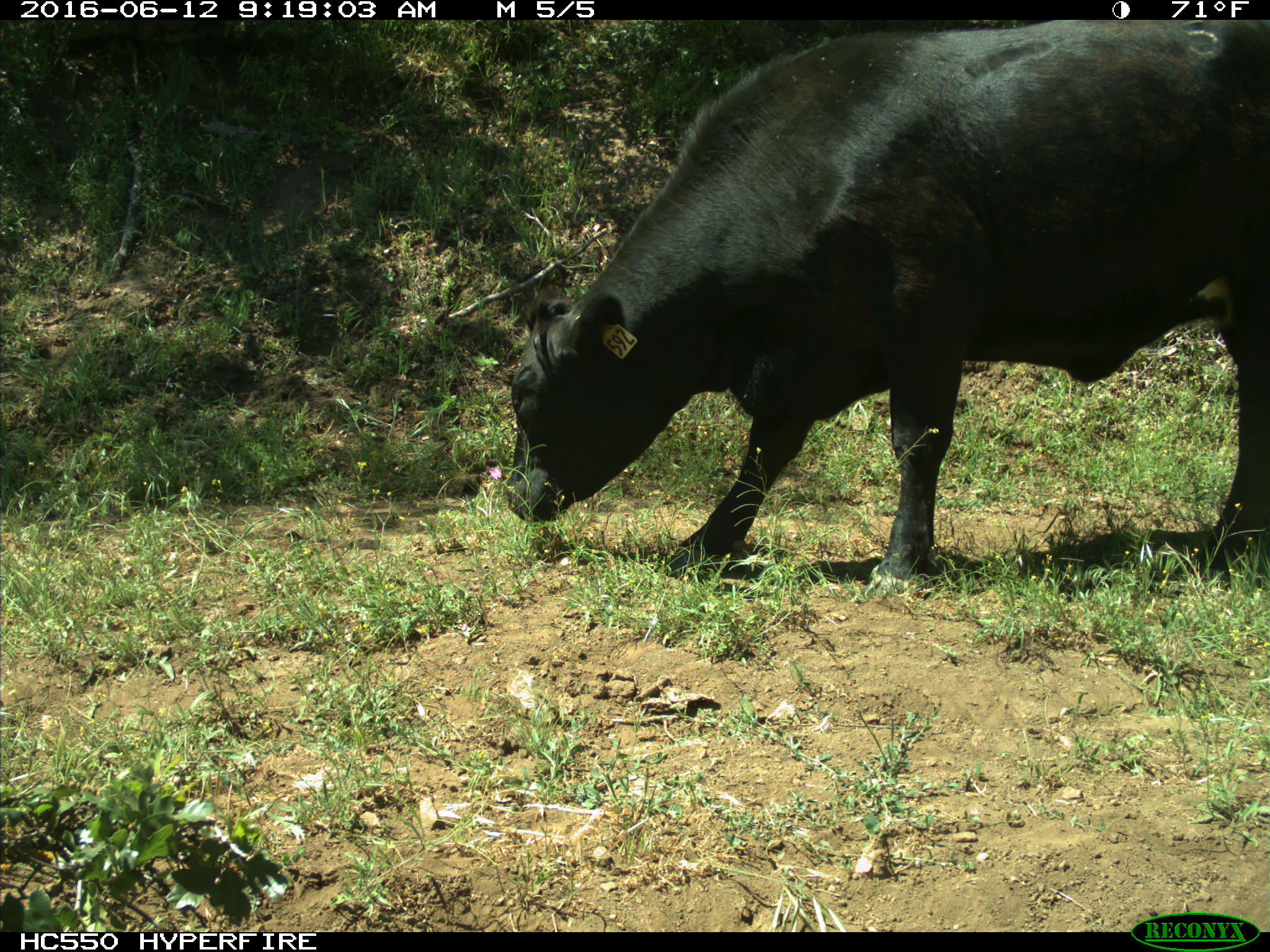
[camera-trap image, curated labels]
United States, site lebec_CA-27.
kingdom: Animalia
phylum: Chordata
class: Mammalia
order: Artiodactyla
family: Bovidae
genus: Bos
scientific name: Bos taurus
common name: domestic cow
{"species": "Bos taurus (domestic cow)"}